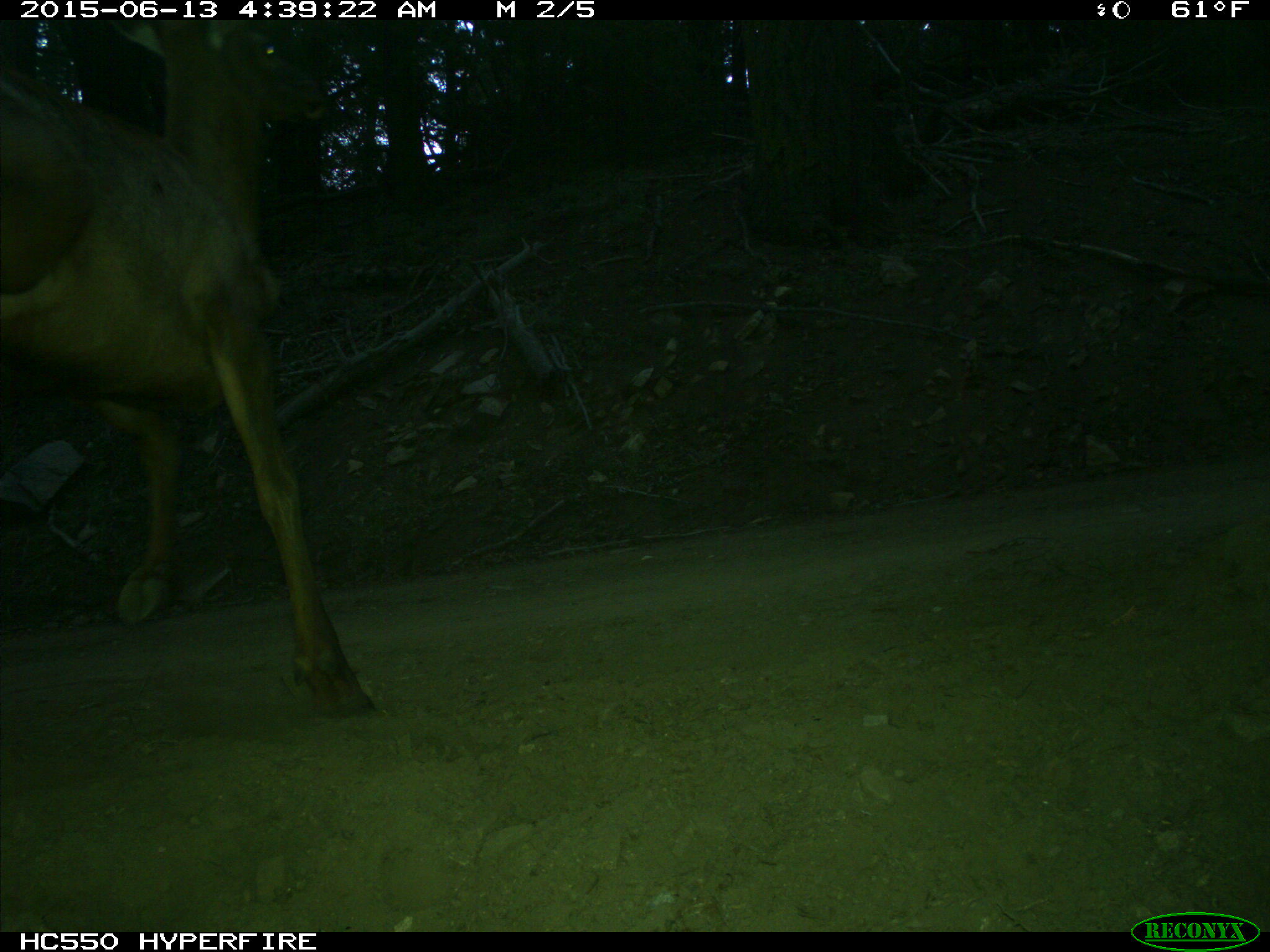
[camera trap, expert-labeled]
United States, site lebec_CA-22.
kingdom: Animalia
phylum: Chordata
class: Mammalia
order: Artiodactyla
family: Cervidae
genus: Cervus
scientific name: Cervus canadensis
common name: elk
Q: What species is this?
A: Cervus canadensis (elk).